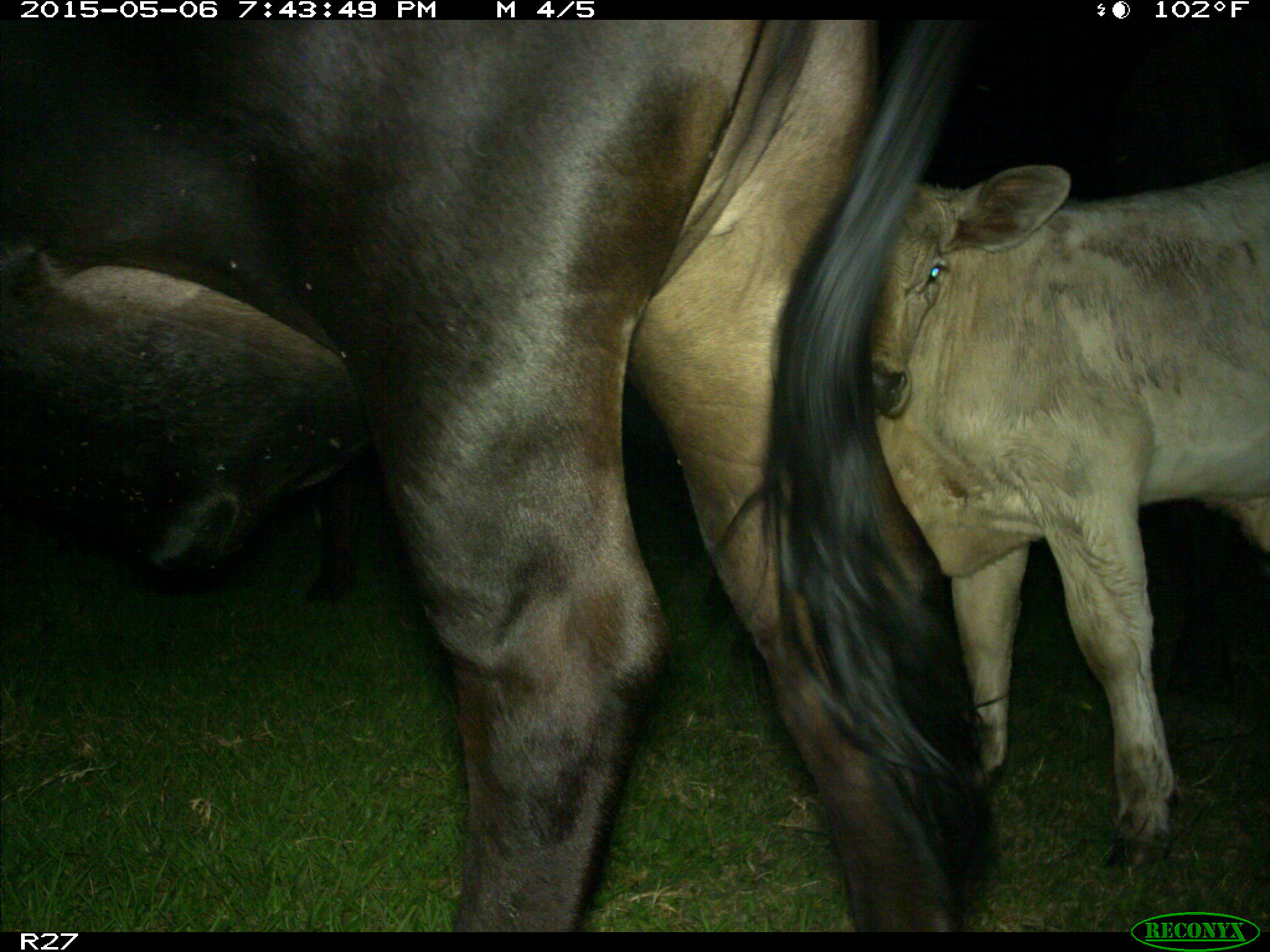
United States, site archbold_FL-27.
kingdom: Animalia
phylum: Chordata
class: Mammalia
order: Artiodactyla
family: Bovidae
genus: Bos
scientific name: Bos taurus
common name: domestic cow